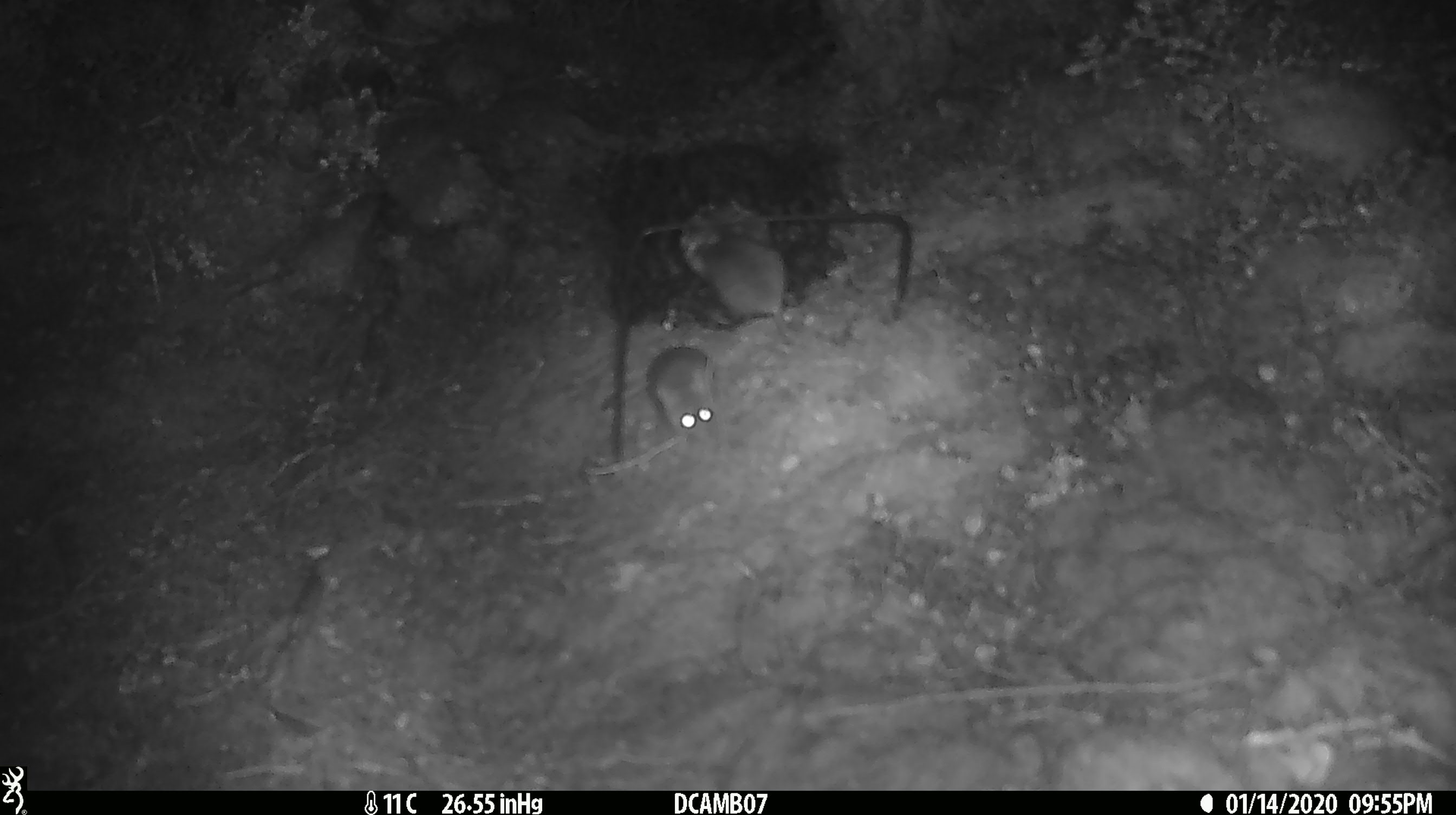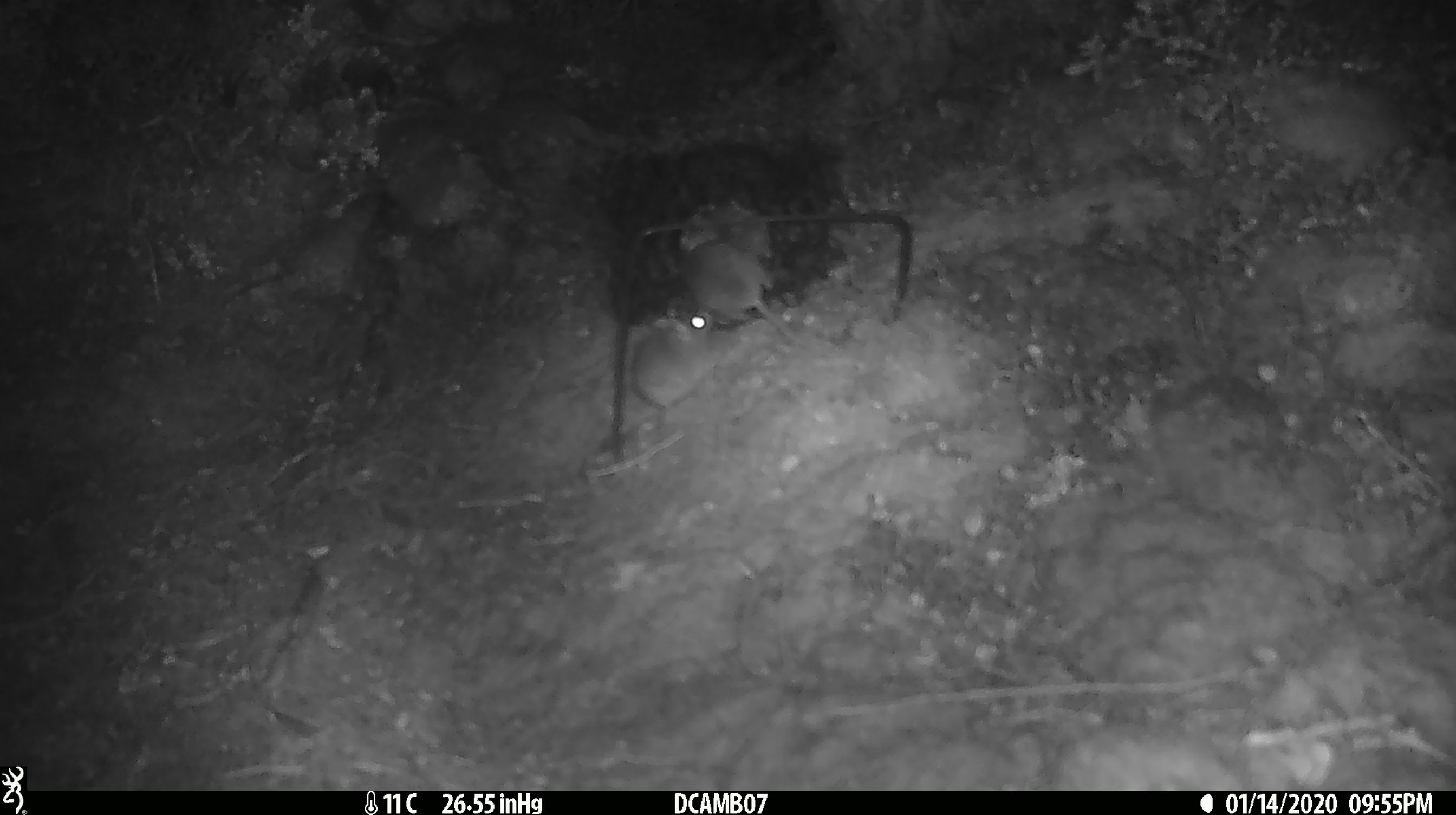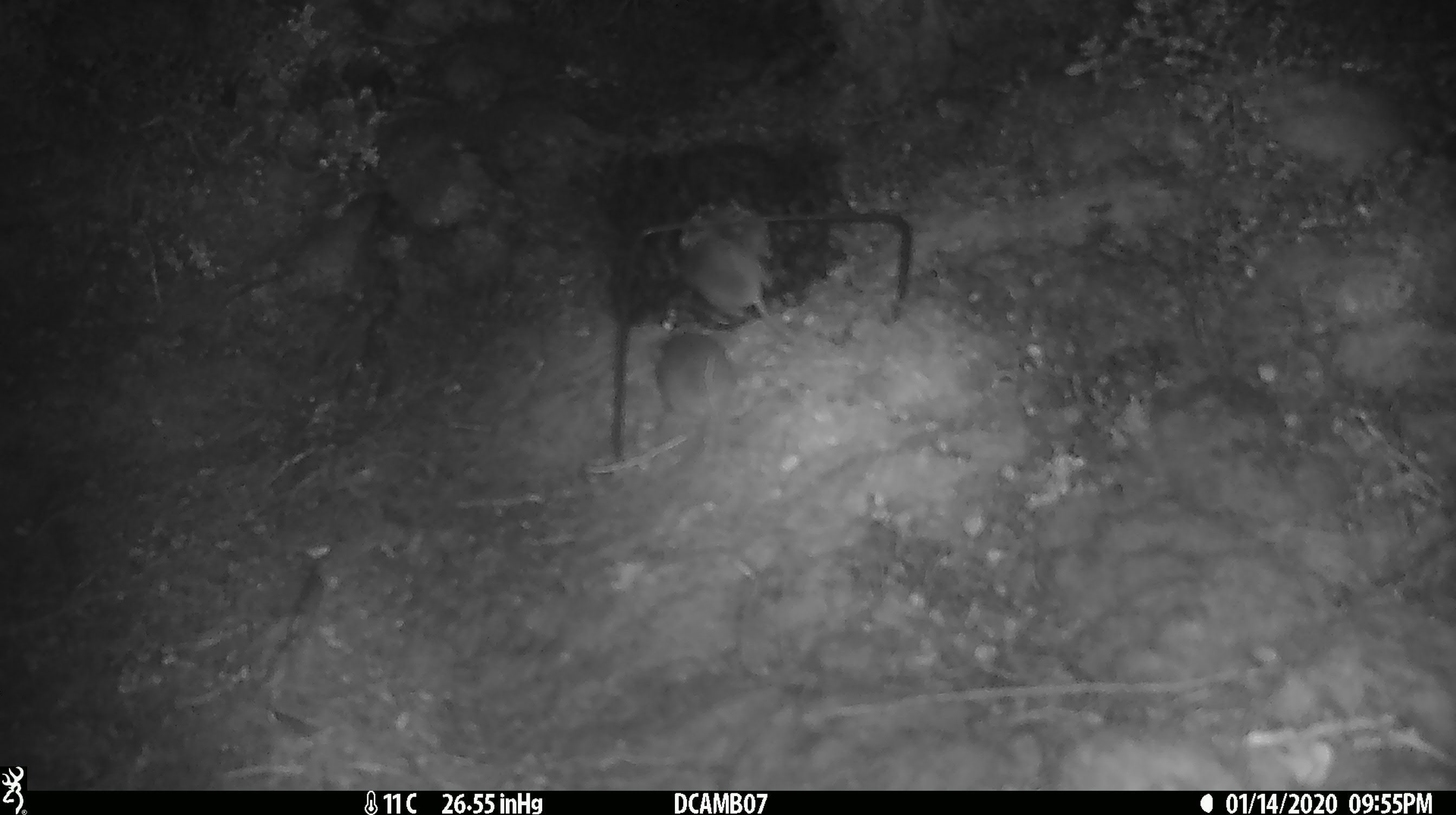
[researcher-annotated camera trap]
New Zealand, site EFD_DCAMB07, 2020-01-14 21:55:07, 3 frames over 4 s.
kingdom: Animalia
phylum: Chordata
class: Mammalia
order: Rodentia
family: Muridae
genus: Mus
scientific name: Mus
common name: mouse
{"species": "mouse (Mus)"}